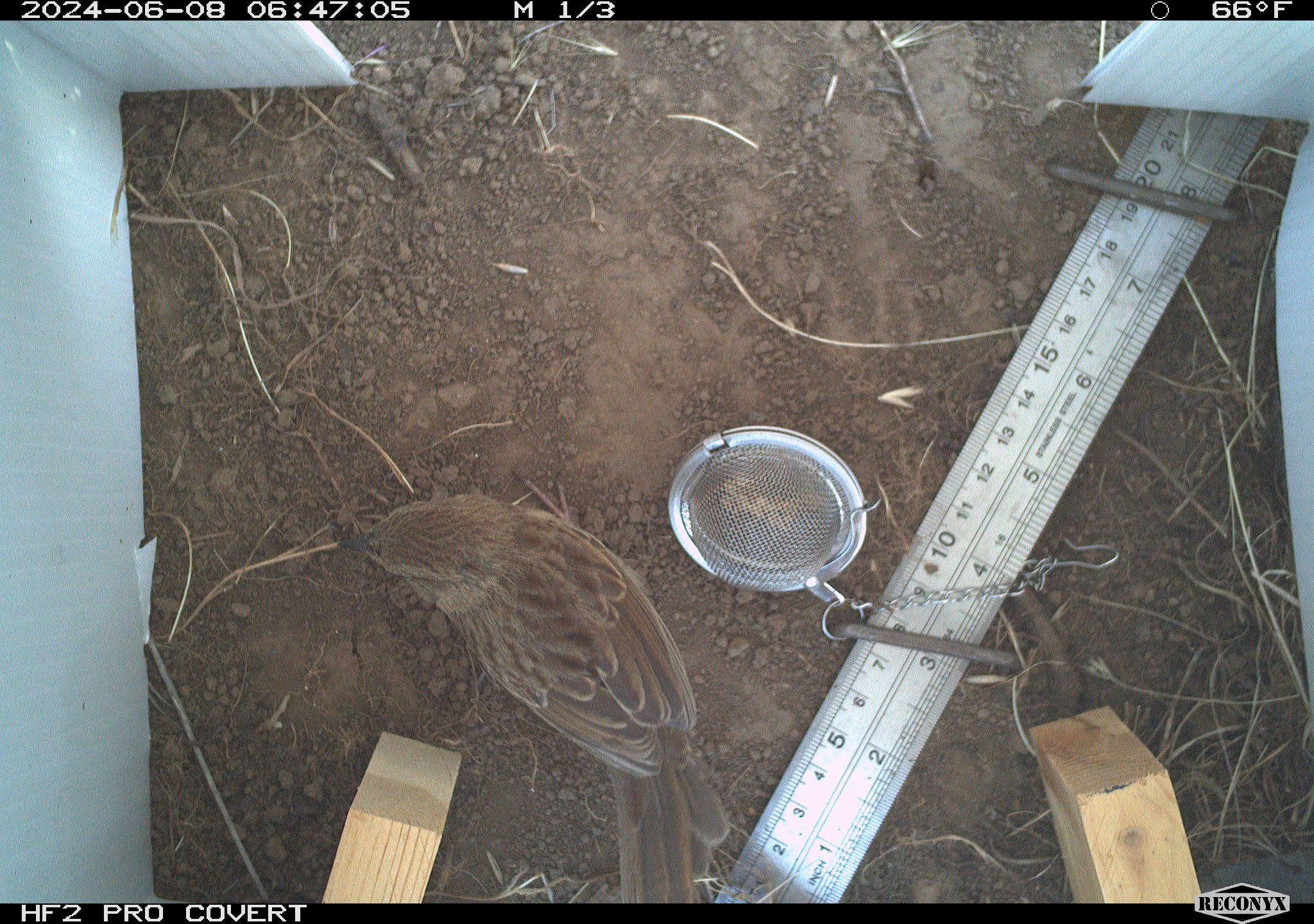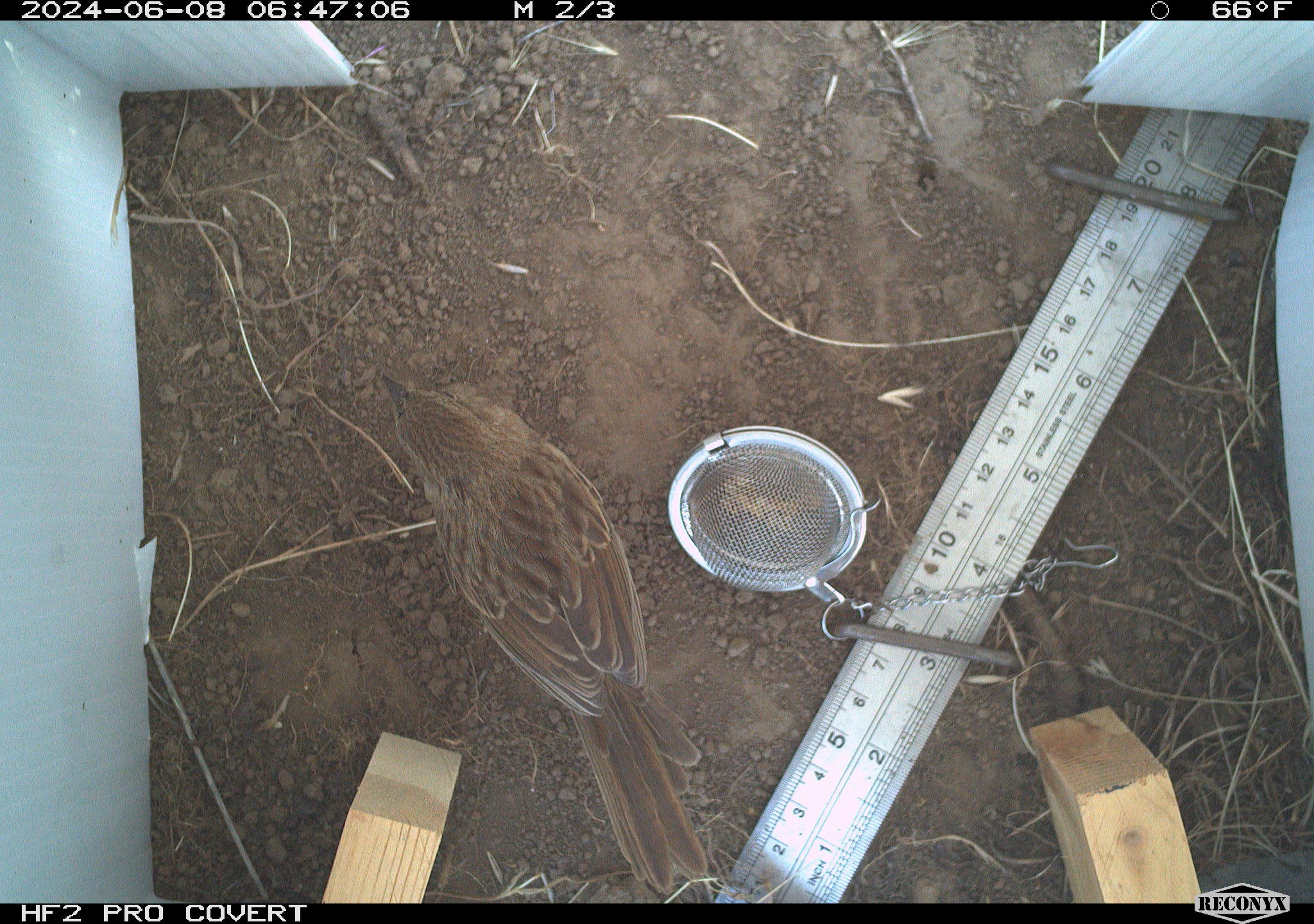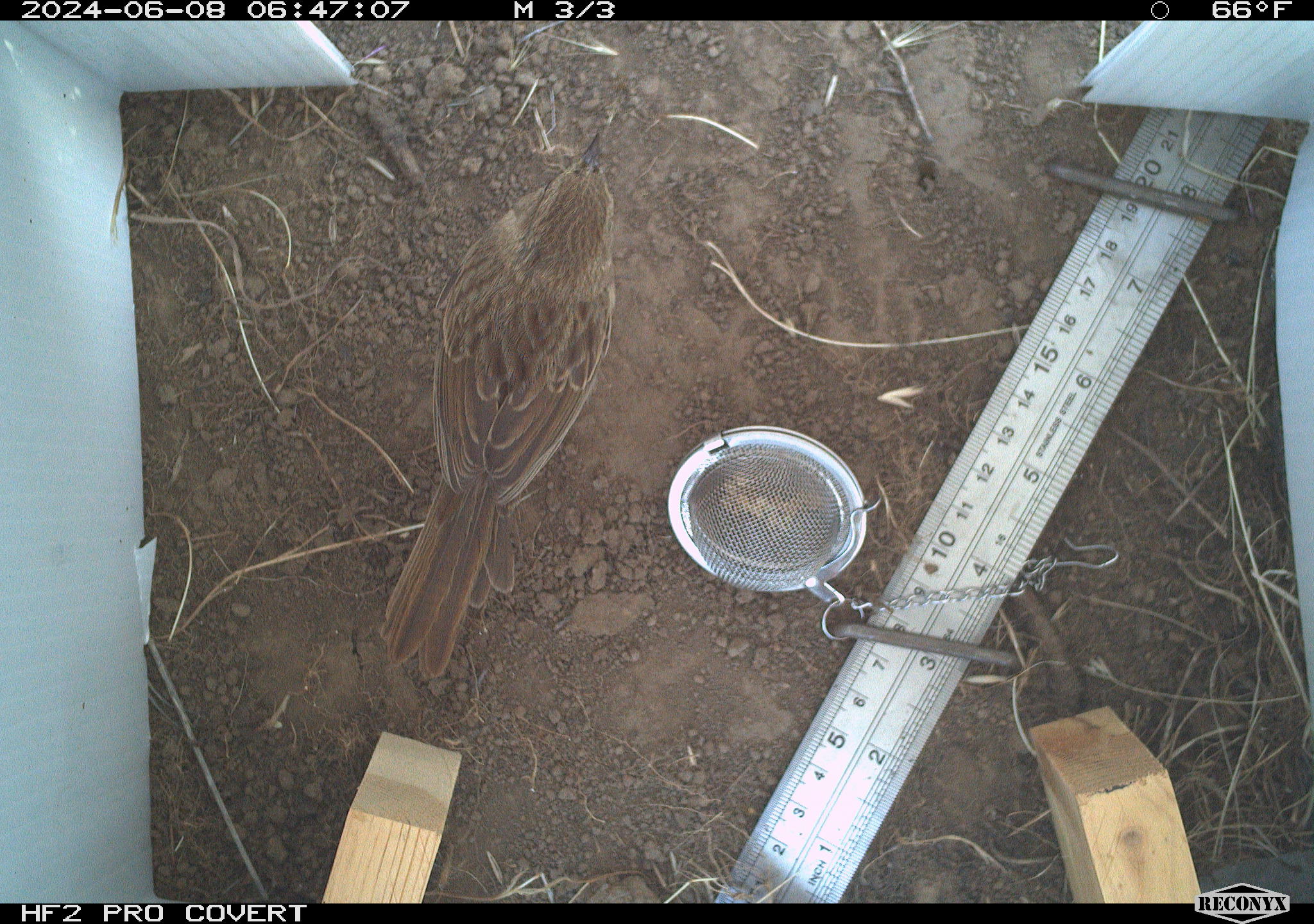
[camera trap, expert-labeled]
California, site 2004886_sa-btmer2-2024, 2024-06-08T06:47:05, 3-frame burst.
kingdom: Animalia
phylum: Chordata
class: Aves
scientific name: Aves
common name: bird